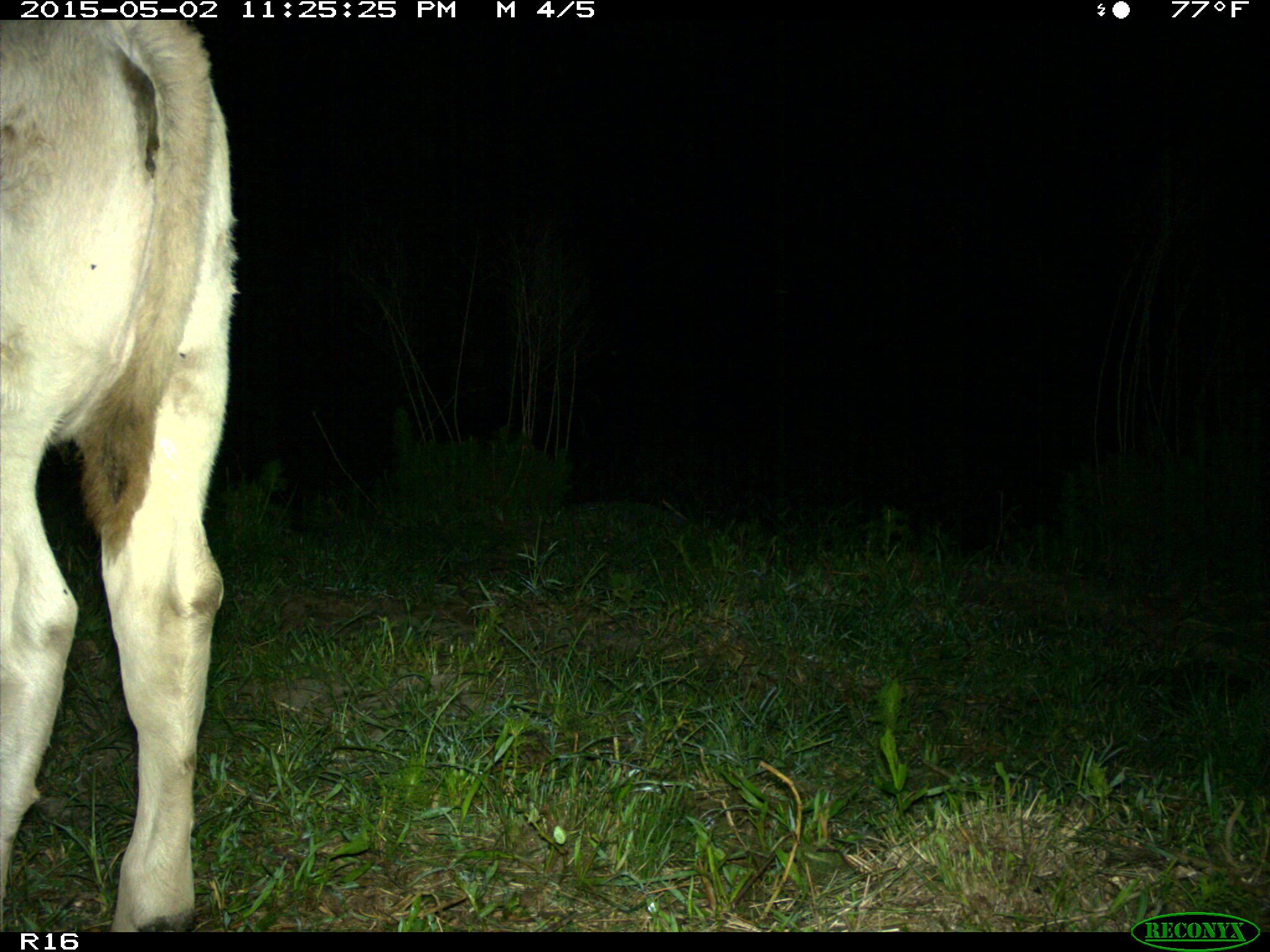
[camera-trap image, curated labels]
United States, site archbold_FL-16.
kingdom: Animalia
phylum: Chordata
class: Mammalia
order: Artiodactyla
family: Bovidae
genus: Bos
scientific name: Bos taurus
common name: domestic cow